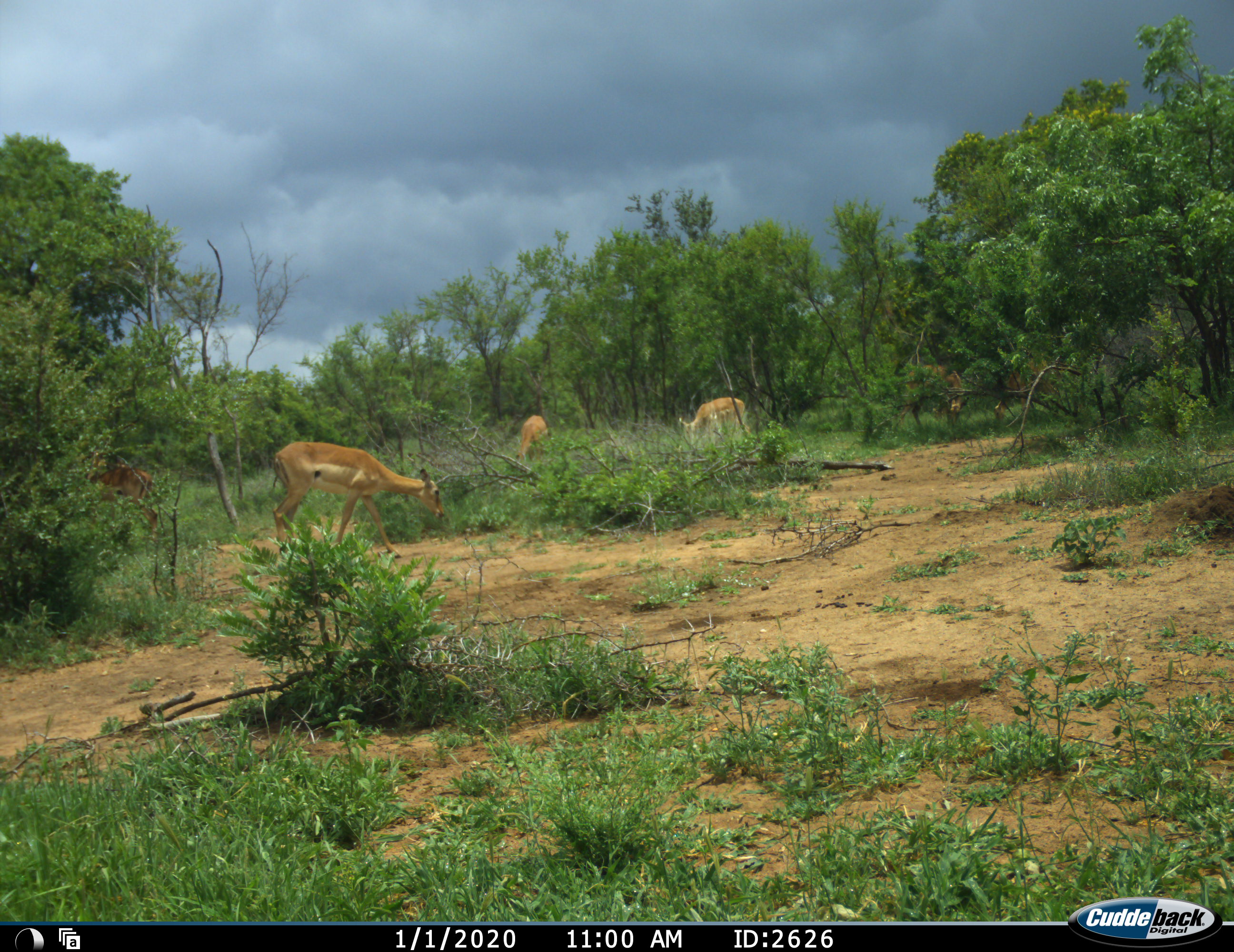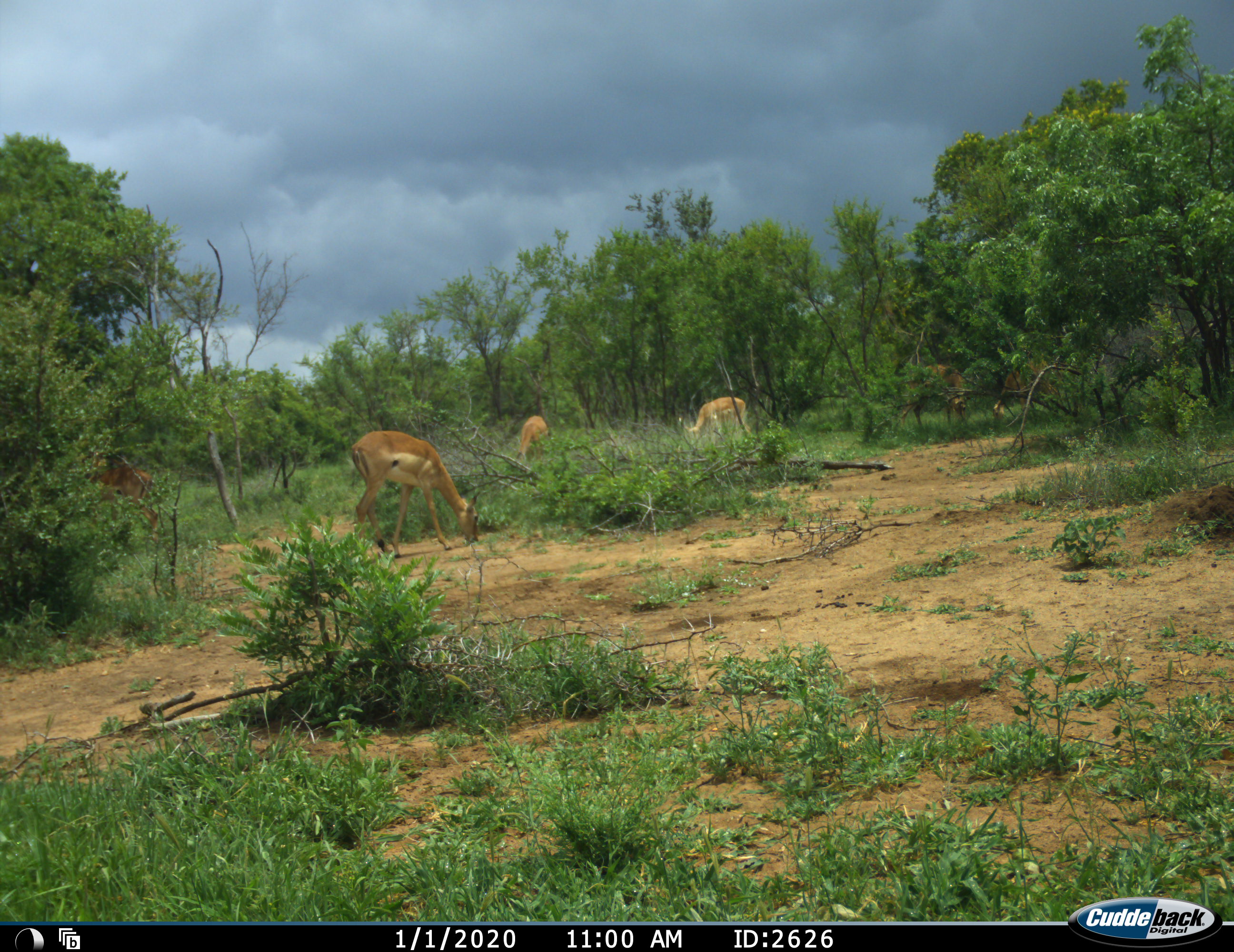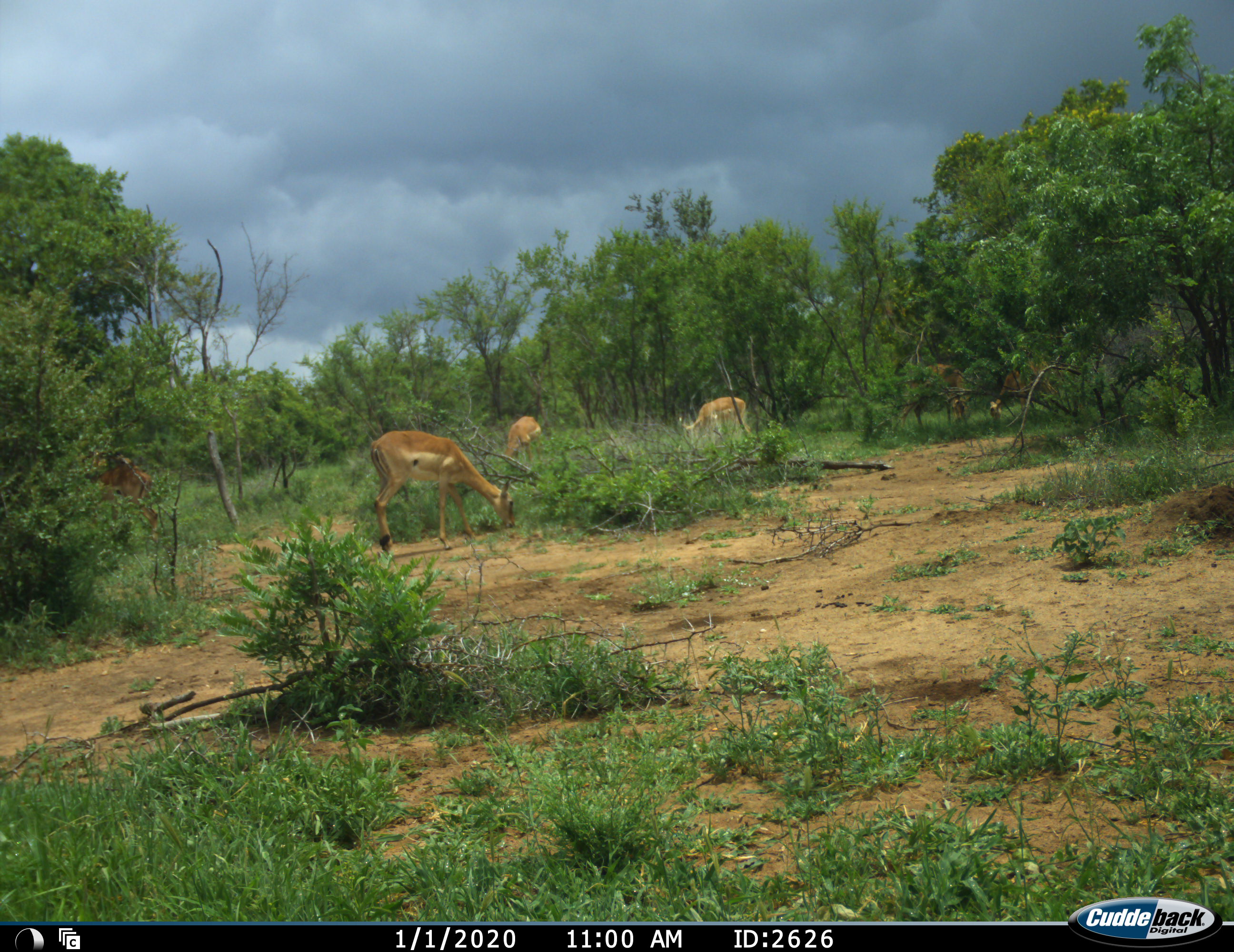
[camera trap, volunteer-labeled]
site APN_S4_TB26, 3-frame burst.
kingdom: Animalia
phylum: Chordata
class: Mammalia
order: Artiodactyla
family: Bovidae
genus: Aepyceros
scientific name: Aepyceros melampus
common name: impala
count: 6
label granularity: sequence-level